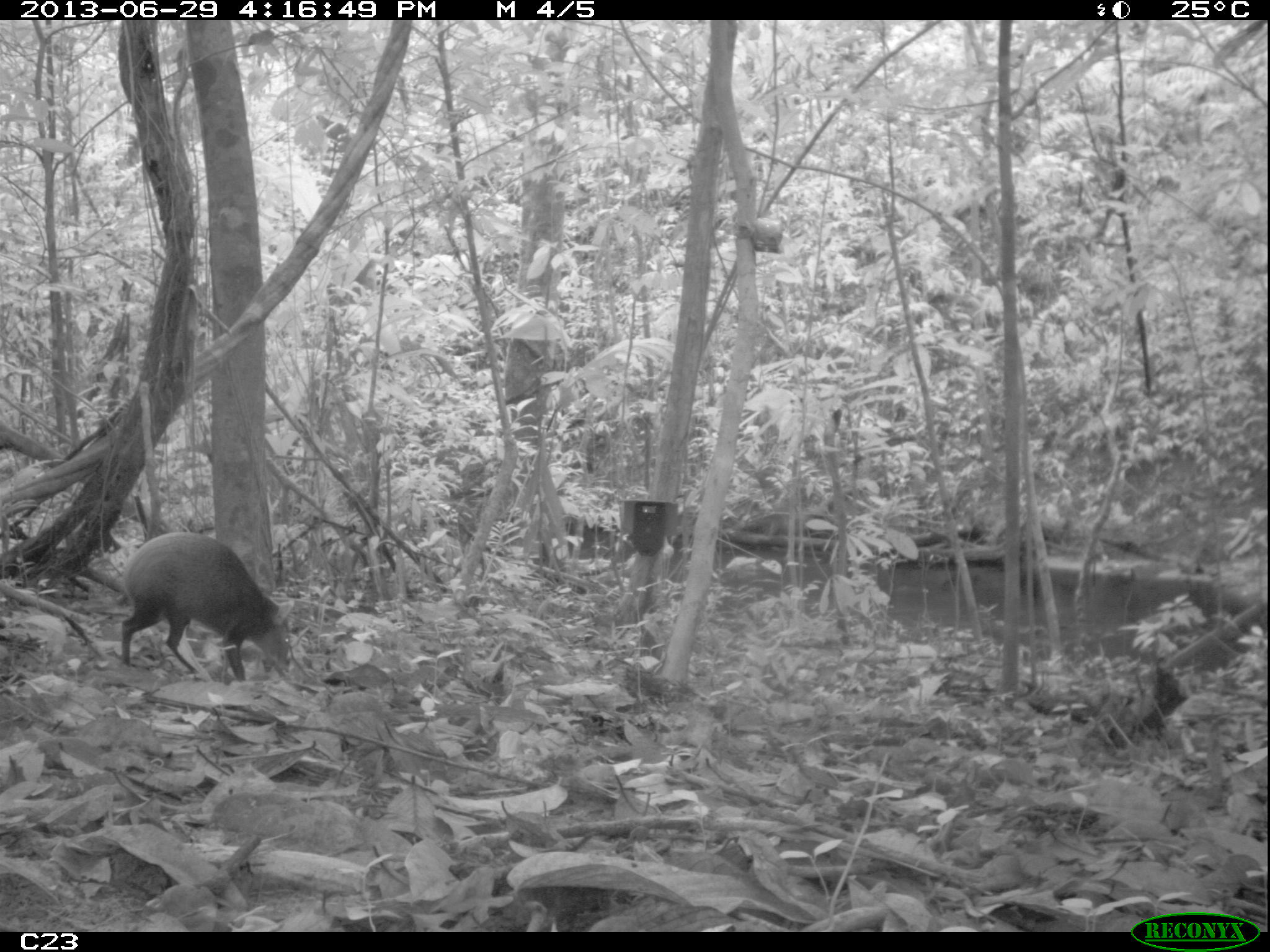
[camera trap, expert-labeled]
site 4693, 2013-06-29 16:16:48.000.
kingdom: Animalia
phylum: Chordata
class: Mammalia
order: Rodentia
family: Dasyproctidae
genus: Dasyprocta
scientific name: Dasyprocta leporina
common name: red-rumped agouti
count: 1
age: adult